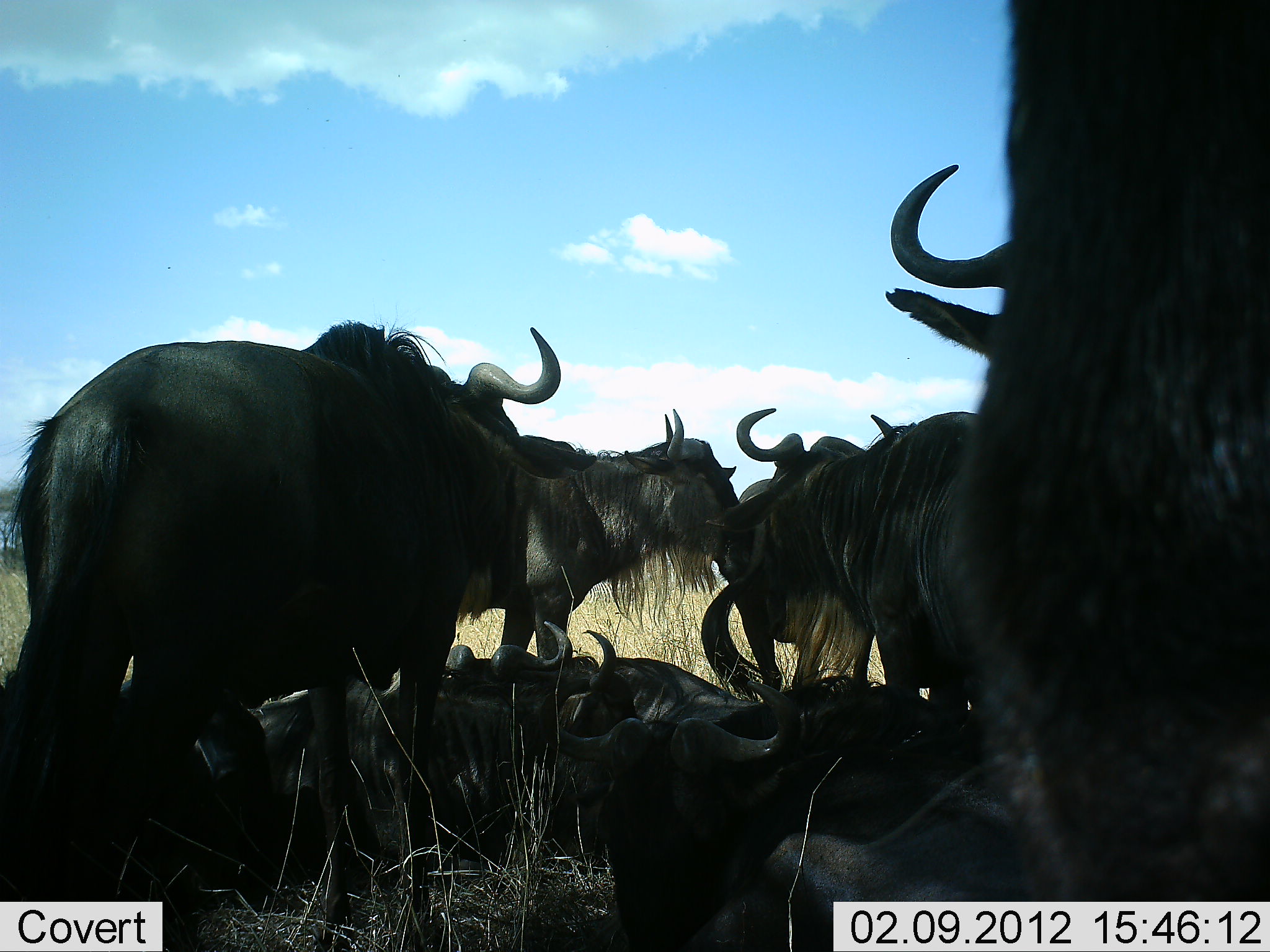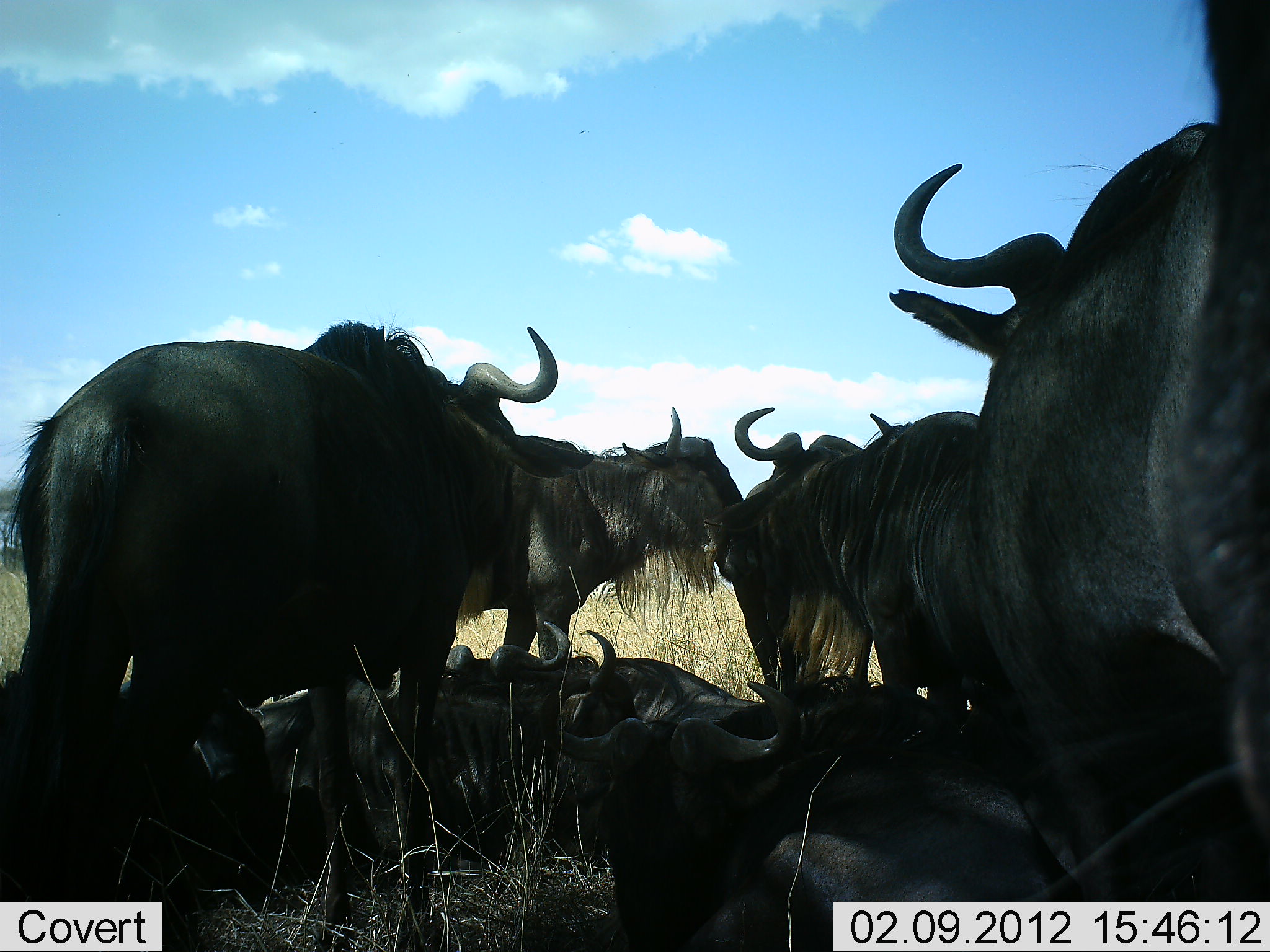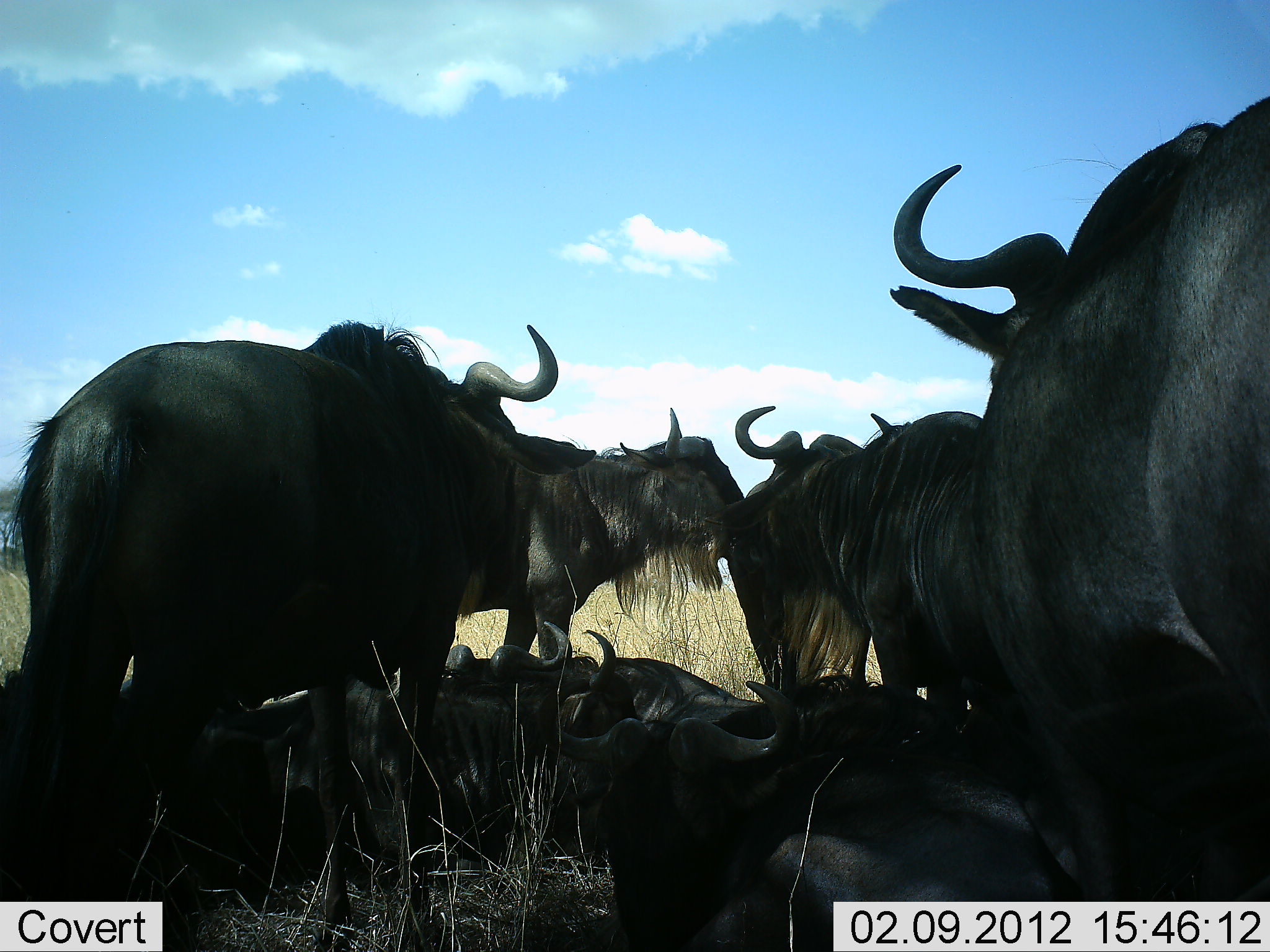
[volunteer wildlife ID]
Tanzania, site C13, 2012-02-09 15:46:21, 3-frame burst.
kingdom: Animalia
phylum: Chordata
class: Mammalia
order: Artiodactyla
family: Bovidae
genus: Connochaetes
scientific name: Connochaetes taurinus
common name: blue wildebeest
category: wildebeest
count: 10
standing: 72%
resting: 100%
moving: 11%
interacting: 6%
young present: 0%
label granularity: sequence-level